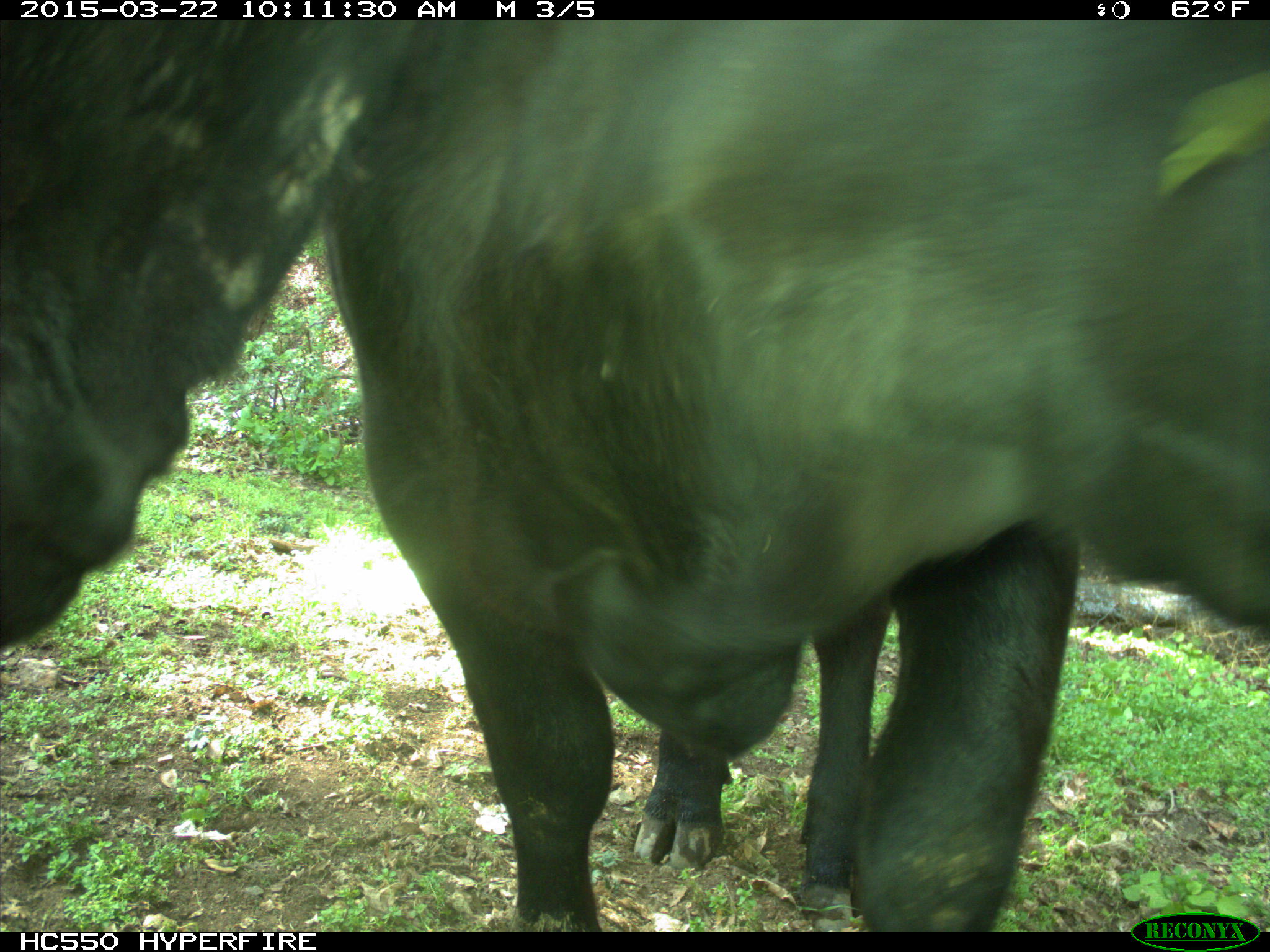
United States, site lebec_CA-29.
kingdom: Animalia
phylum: Chordata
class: Mammalia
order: Artiodactyla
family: Bovidae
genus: Bos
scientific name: Bos taurus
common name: domestic cow